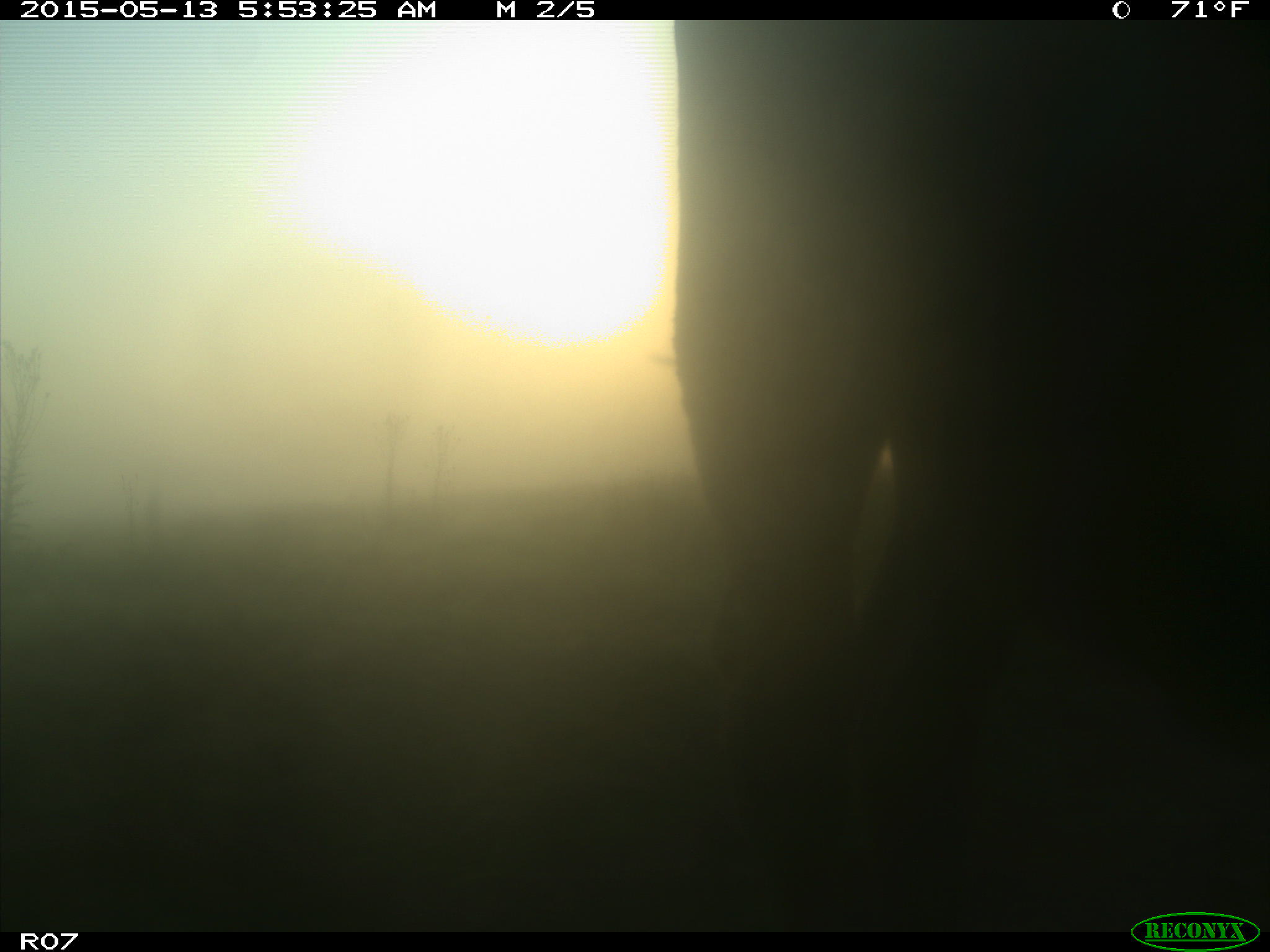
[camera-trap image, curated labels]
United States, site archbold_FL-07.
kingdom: Animalia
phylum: Chordata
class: Mammalia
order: Artiodactyla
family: Bovidae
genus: Bos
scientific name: Bos taurus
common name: domestic cow